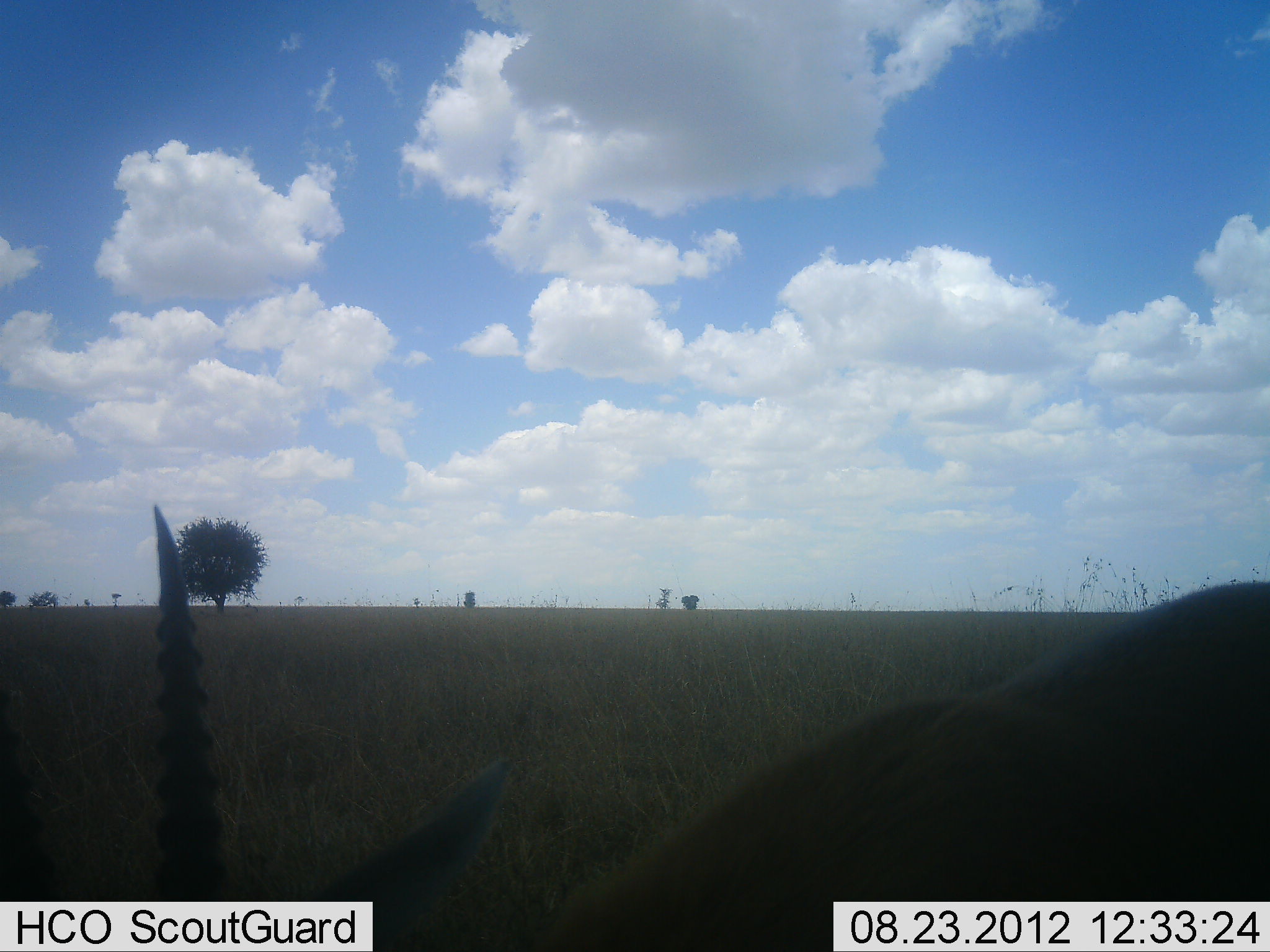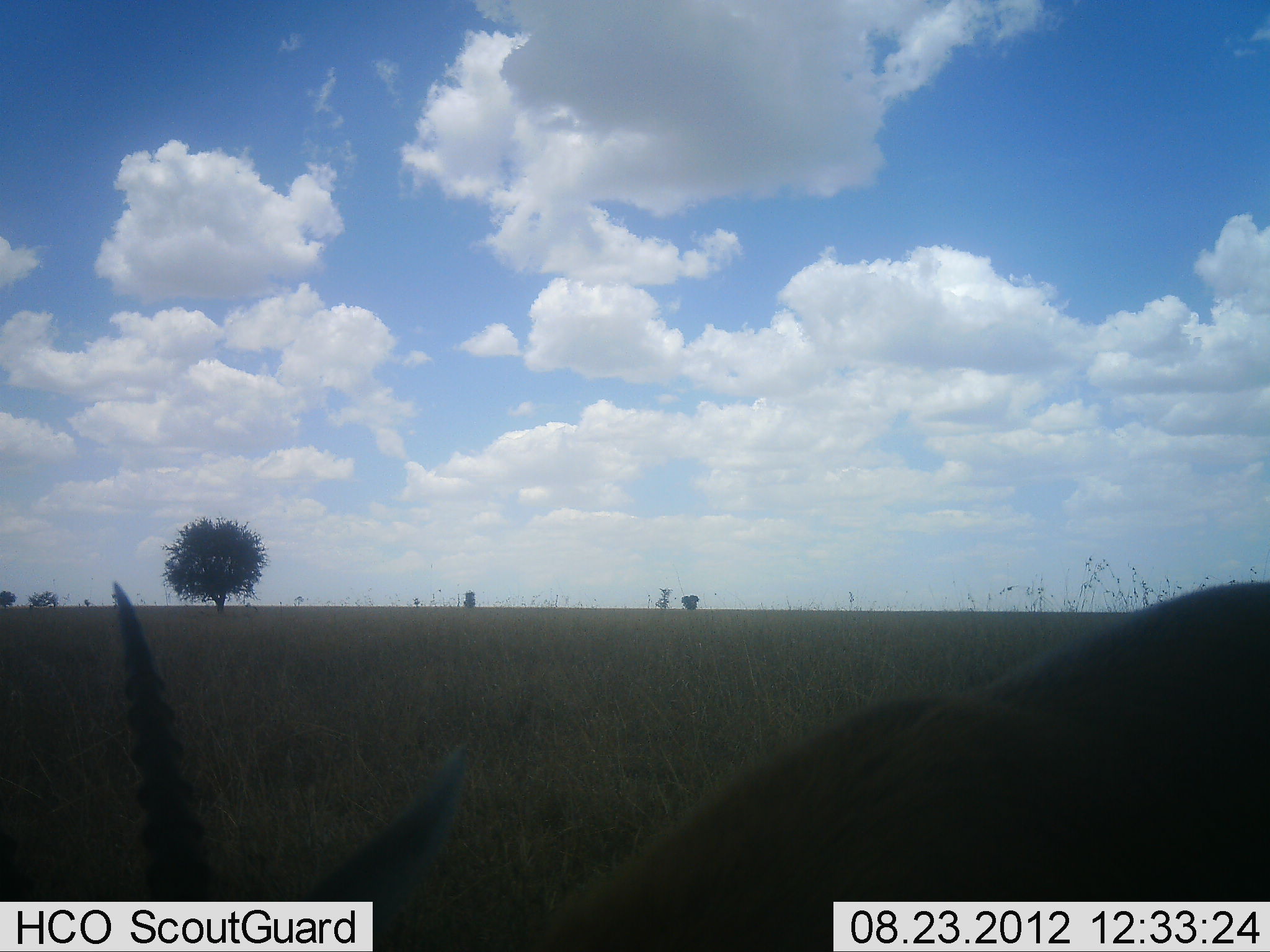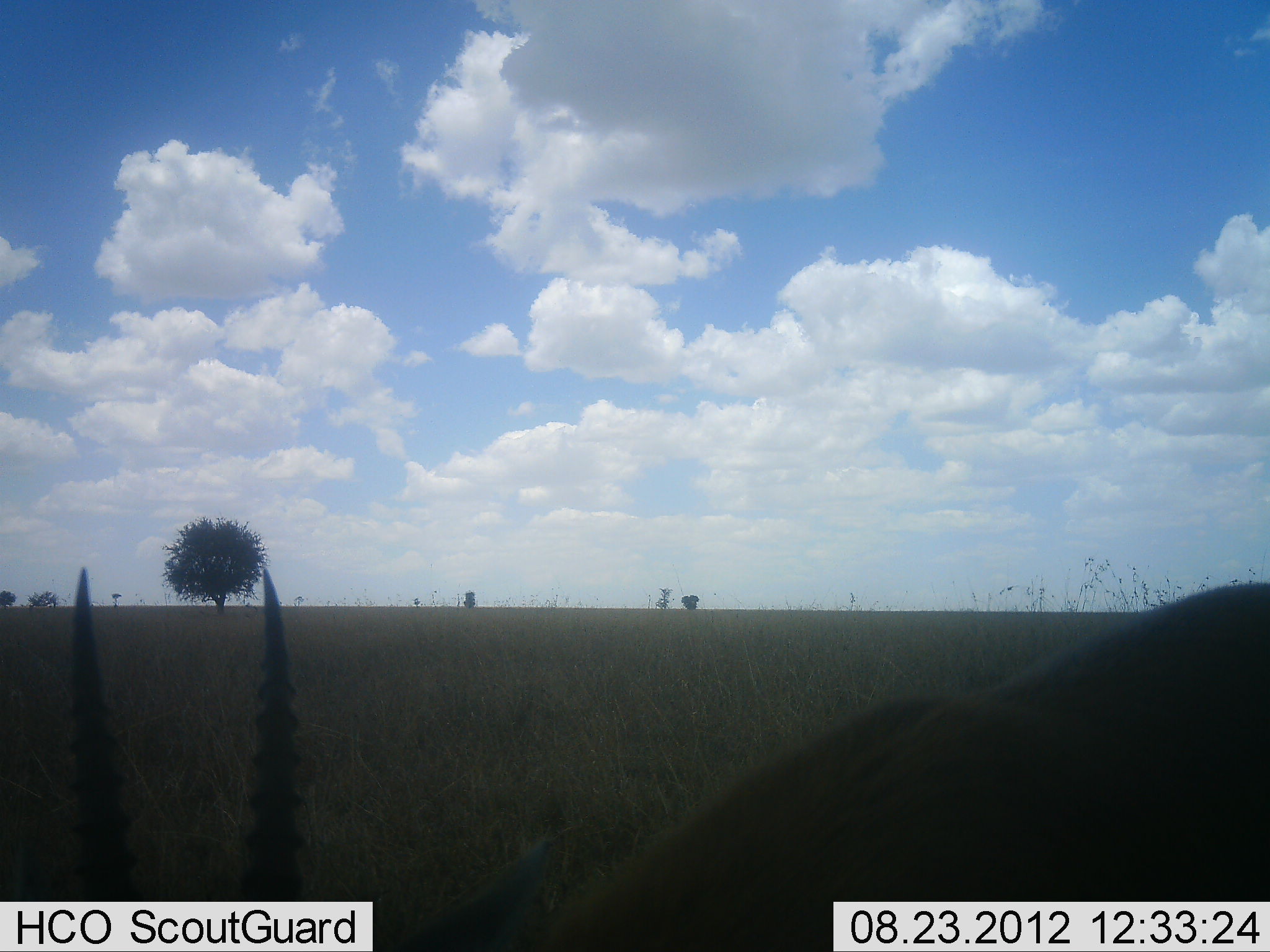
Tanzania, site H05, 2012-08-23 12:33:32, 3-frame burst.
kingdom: Animalia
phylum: Chordata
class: Mammalia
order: Artiodactyla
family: Bovidae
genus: Eudorcas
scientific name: Eudorcas thomsonii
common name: thomson's gazelle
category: gazellethomsons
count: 1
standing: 40%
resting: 0%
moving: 20%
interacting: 0%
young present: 0%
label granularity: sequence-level